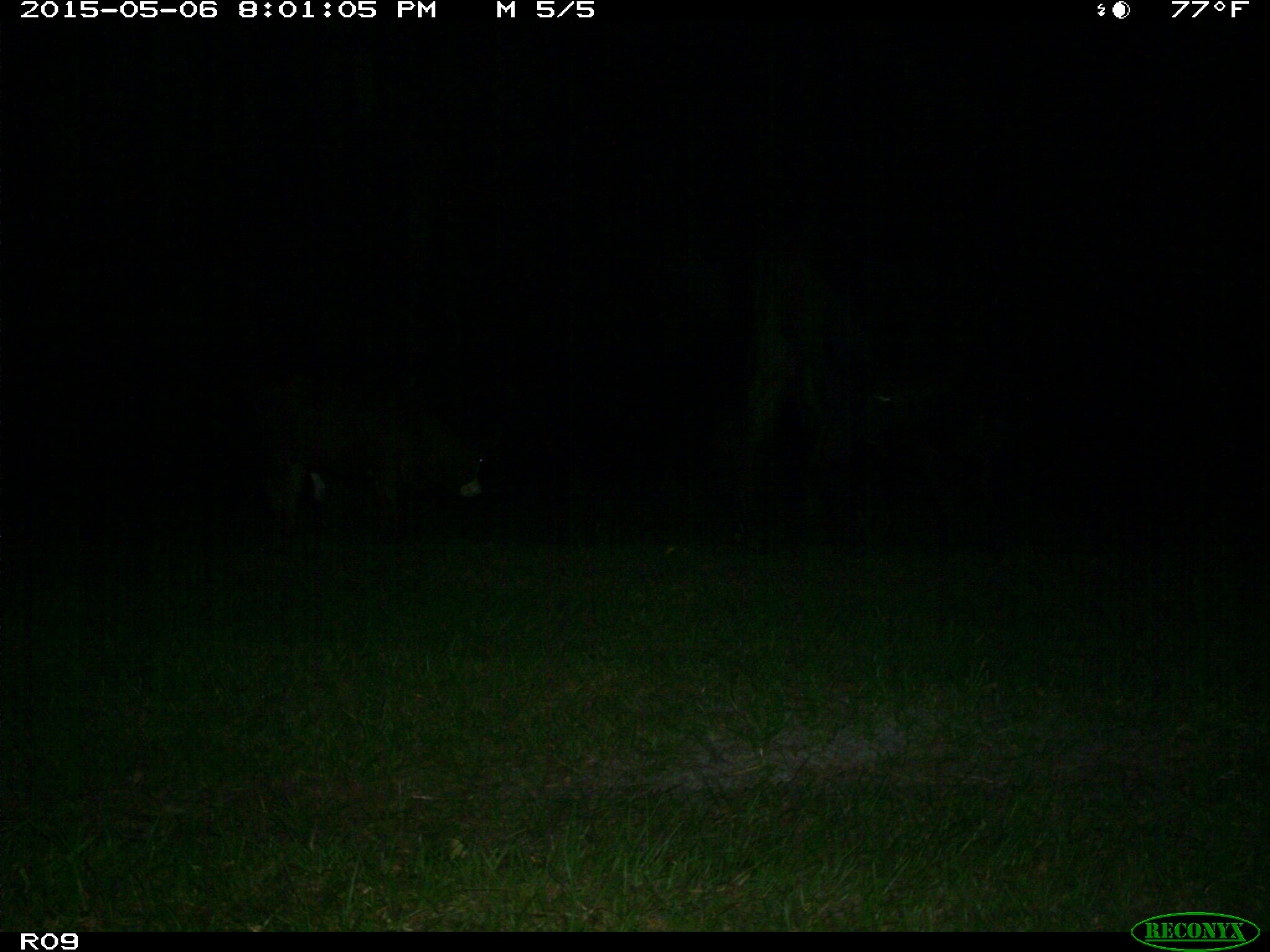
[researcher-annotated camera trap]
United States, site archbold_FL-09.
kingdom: Animalia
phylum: Chordata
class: Mammalia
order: Artiodactyla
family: Bovidae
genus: Bos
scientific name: Bos taurus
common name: domestic cow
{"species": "Bos taurus (domestic cow)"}